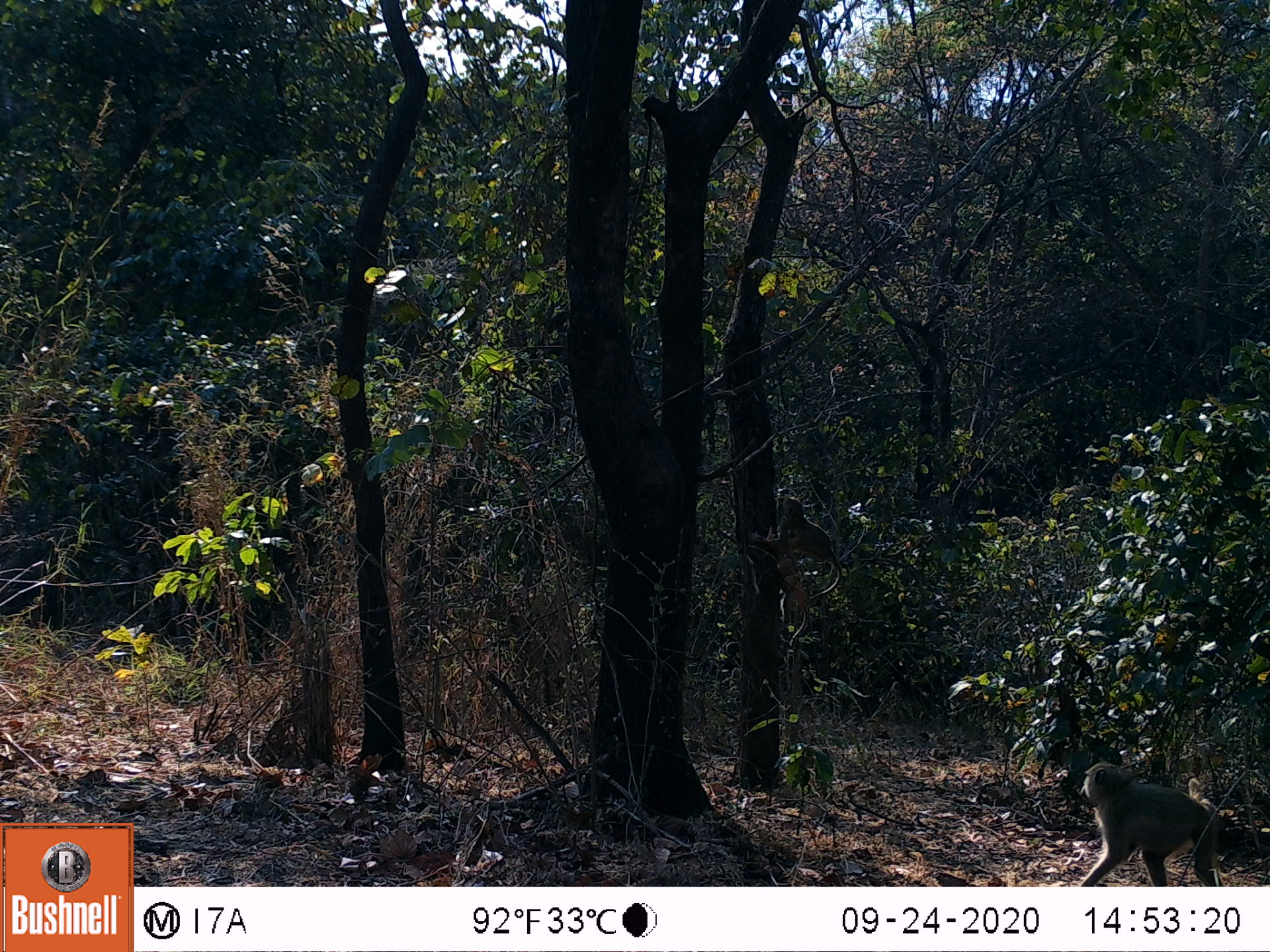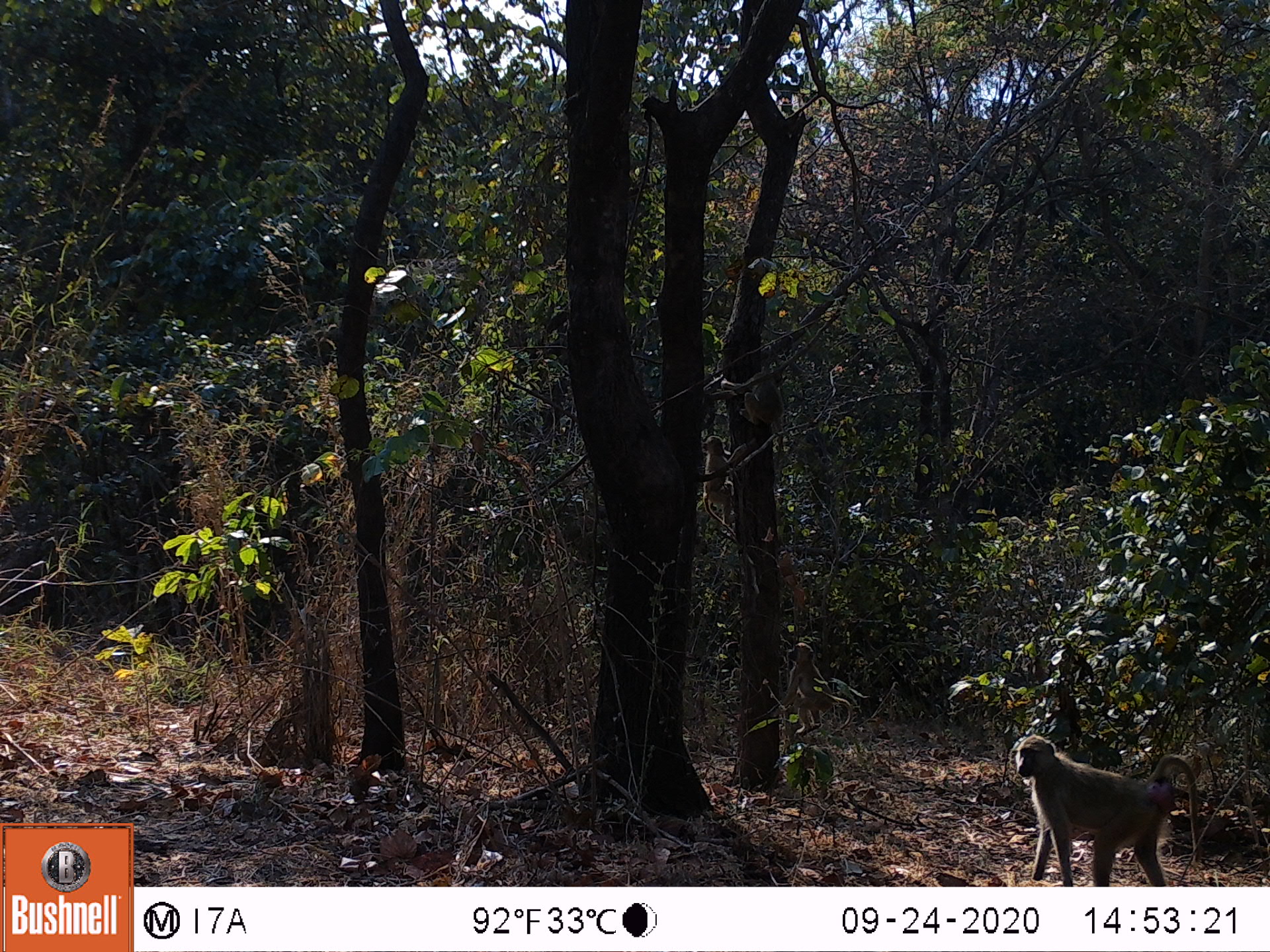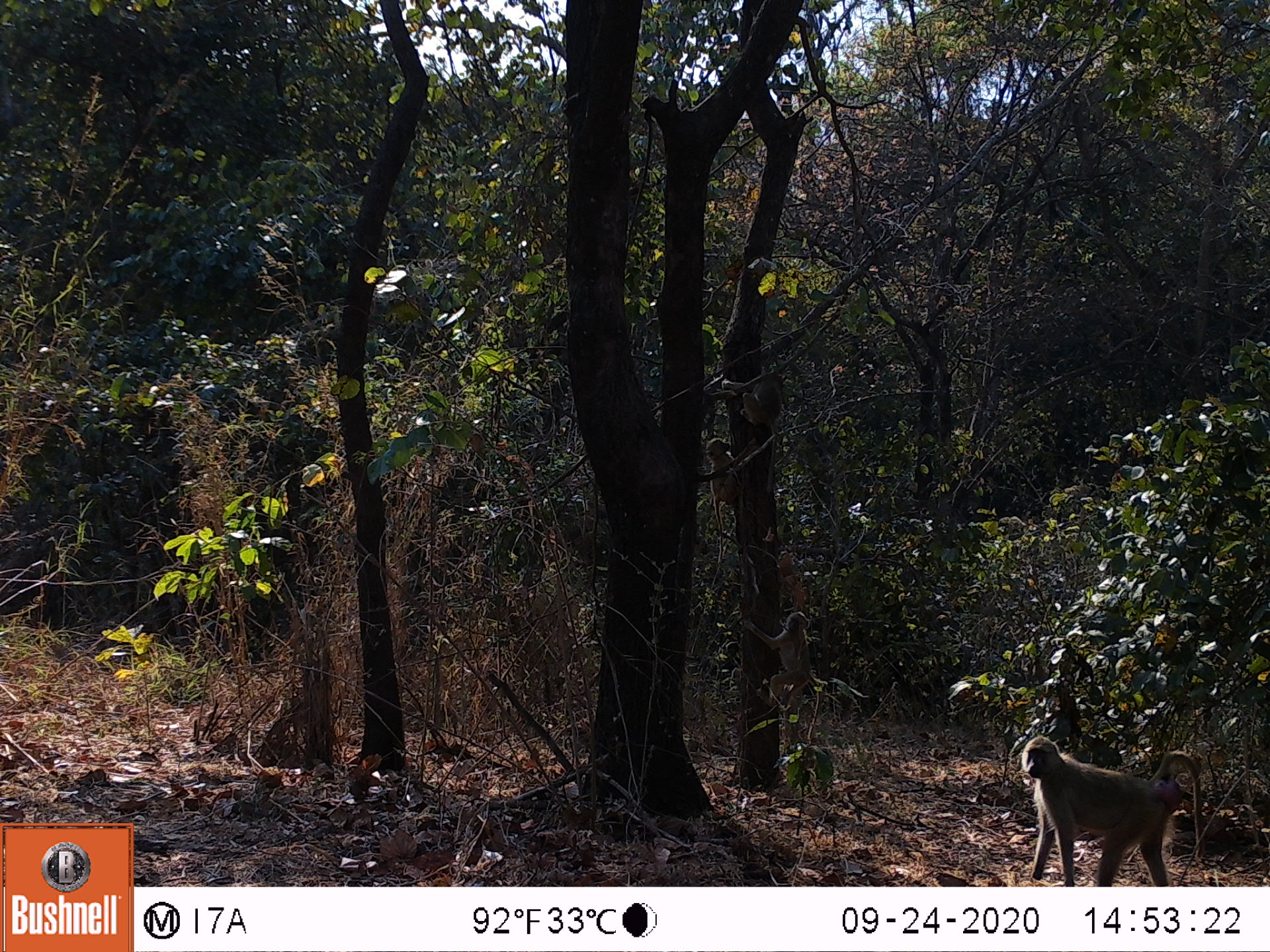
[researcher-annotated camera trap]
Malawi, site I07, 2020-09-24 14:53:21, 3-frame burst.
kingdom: Animalia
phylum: Chordata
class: Mammalia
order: Primates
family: Cercopithecidae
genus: Papio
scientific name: Papio cynocephalus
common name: yellow baboon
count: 2